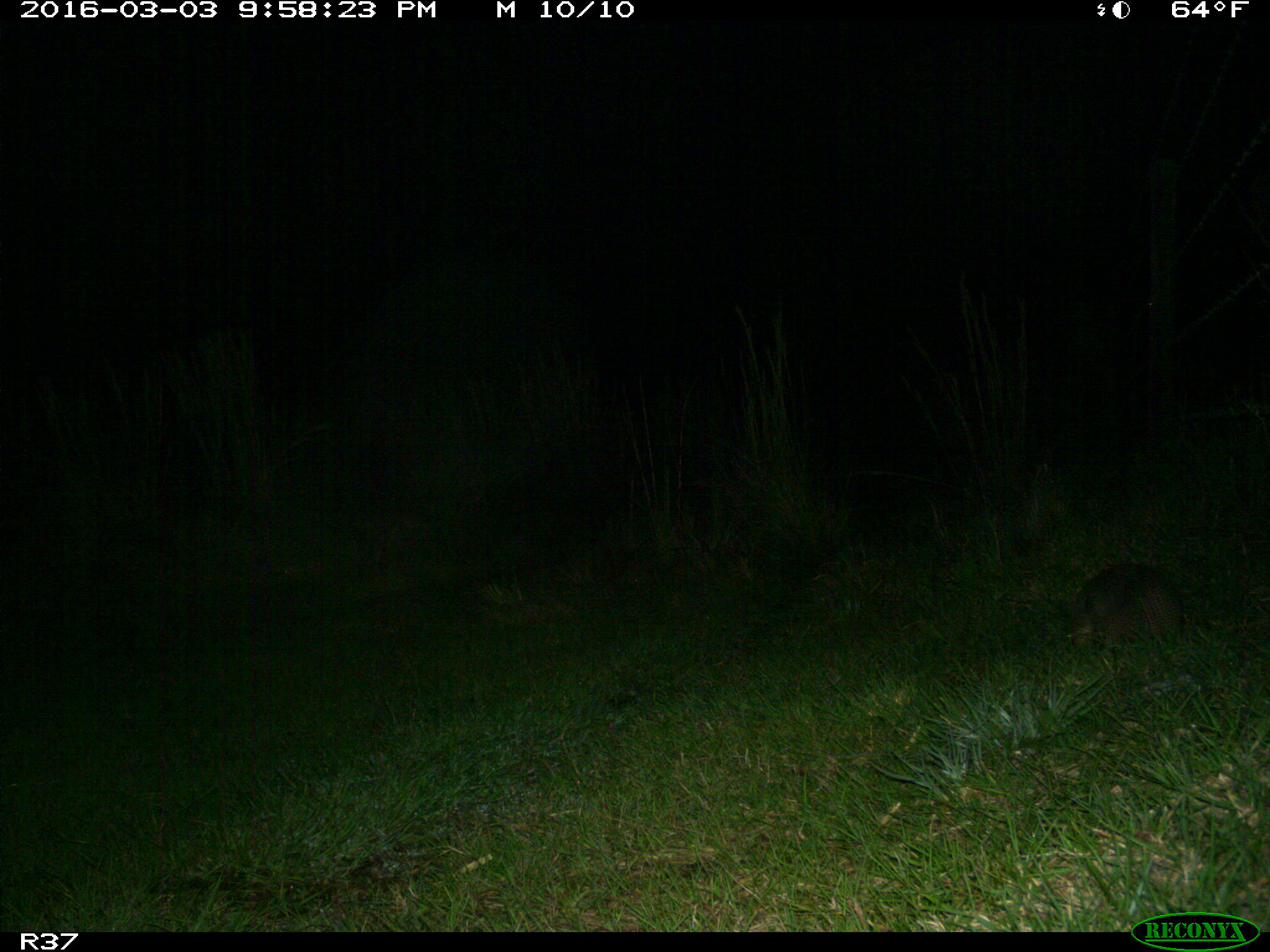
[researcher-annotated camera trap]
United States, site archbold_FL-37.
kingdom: Animalia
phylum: Chordata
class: Mammalia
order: Cingulata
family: Dasypodidae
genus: Dasypus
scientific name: Dasypus novemcinctus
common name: nine-banded armadillo